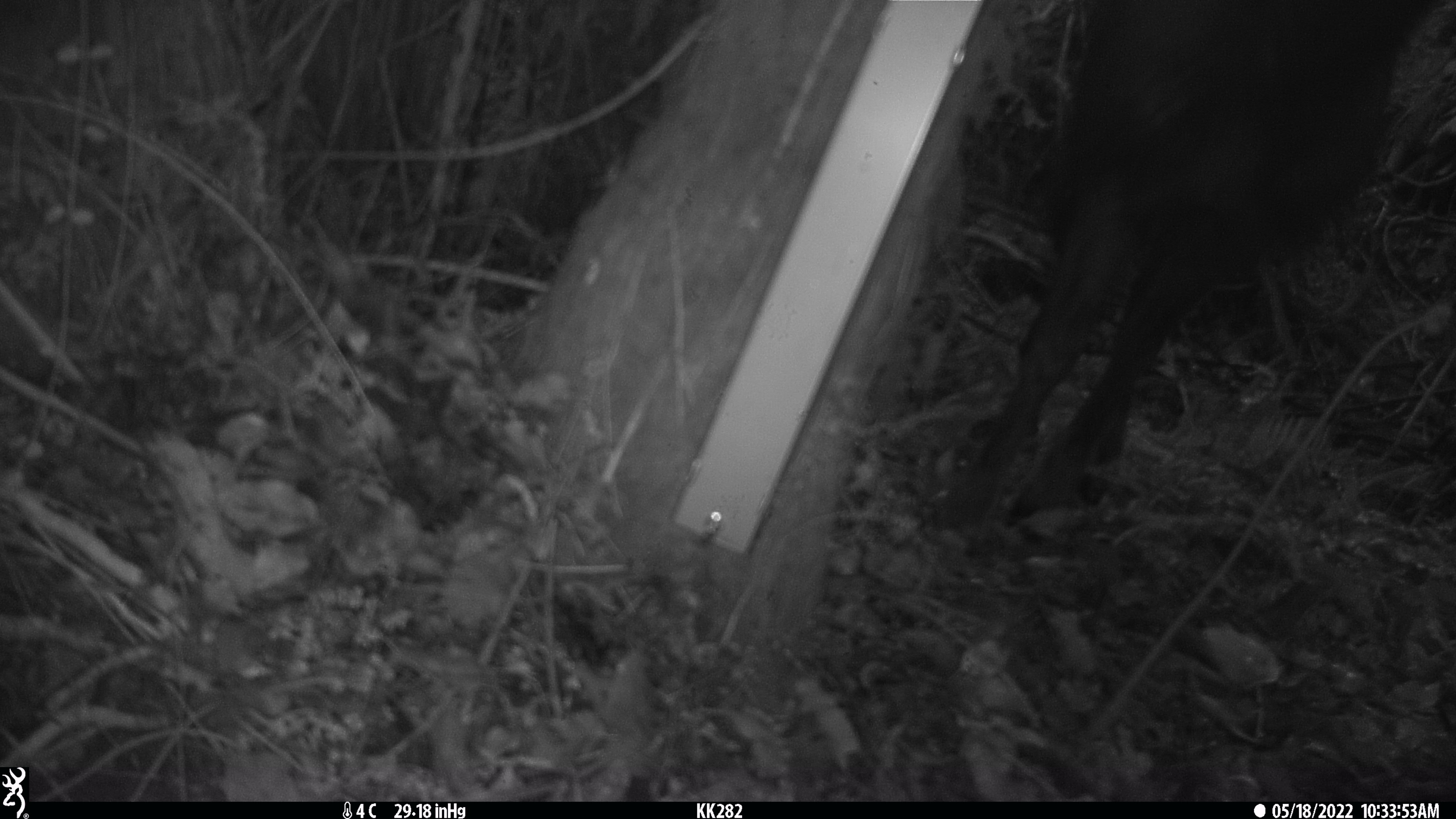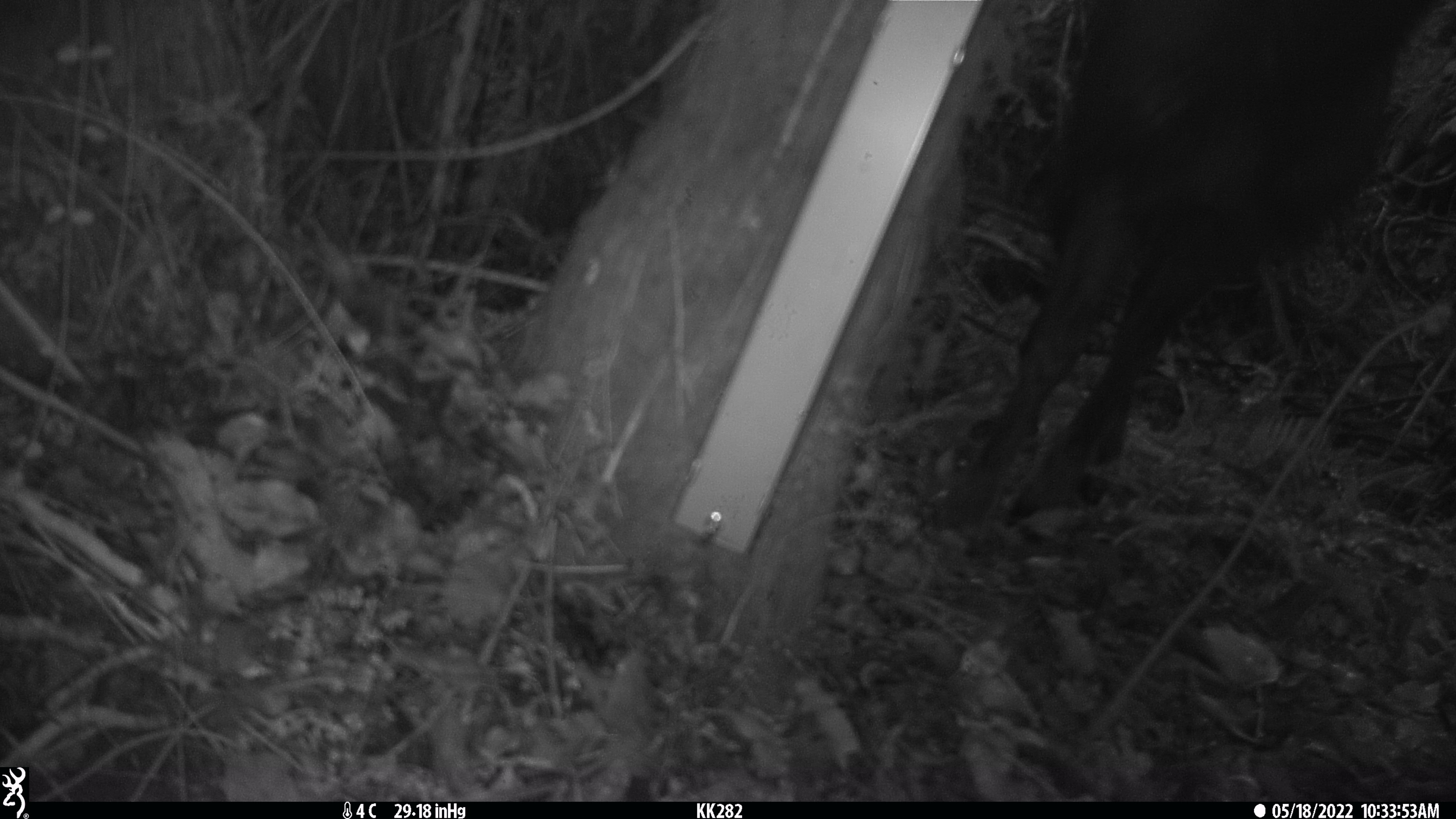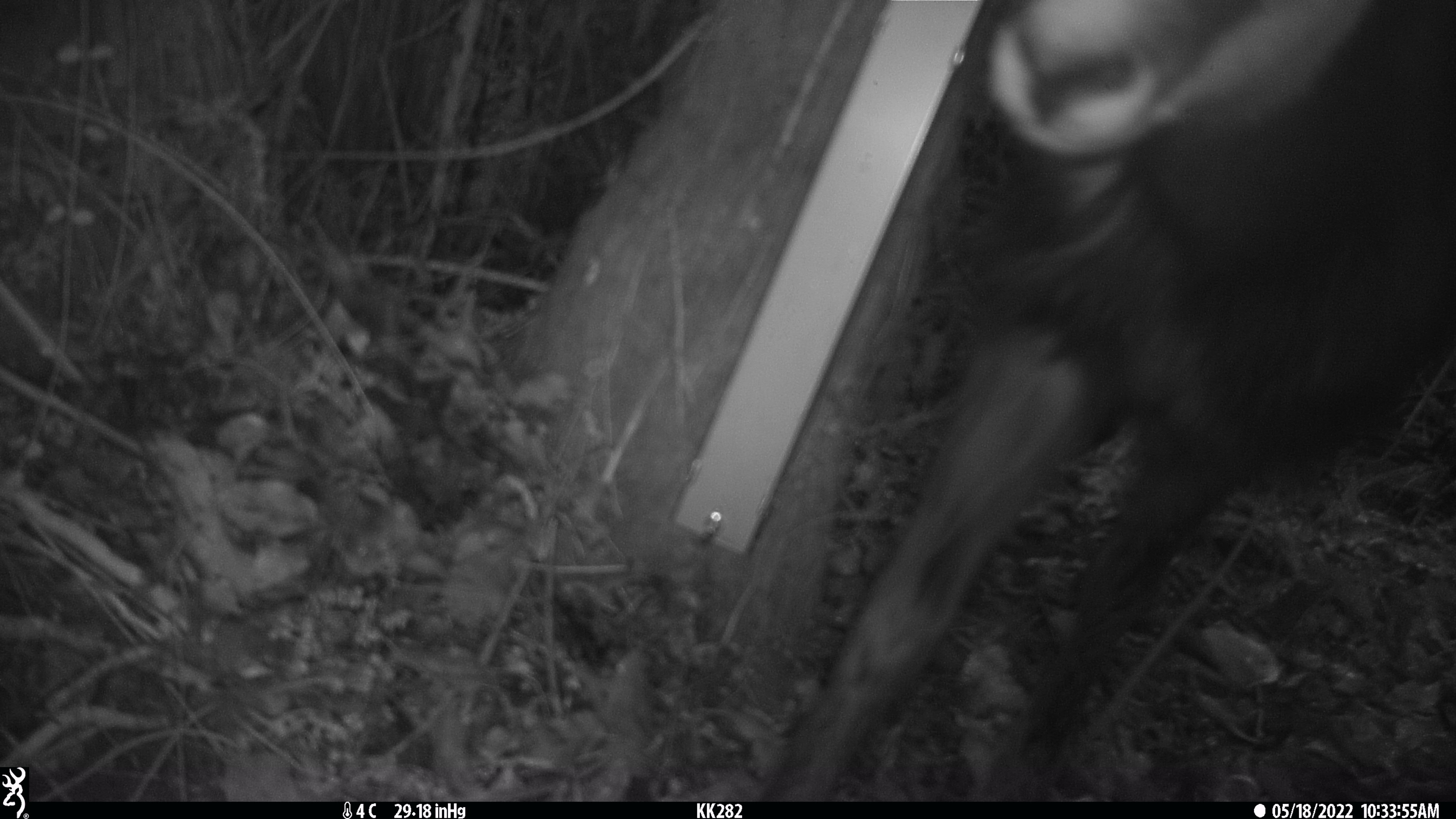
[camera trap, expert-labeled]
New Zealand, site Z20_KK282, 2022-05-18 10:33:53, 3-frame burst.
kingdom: Animalia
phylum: Chordata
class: Mammalia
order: Artiodactyla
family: Bovidae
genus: Rupicapra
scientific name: Rupicapra rupicapra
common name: alpine chamois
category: chamois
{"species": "chamois (alpine chamois) (Rupicapra rupicapra)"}